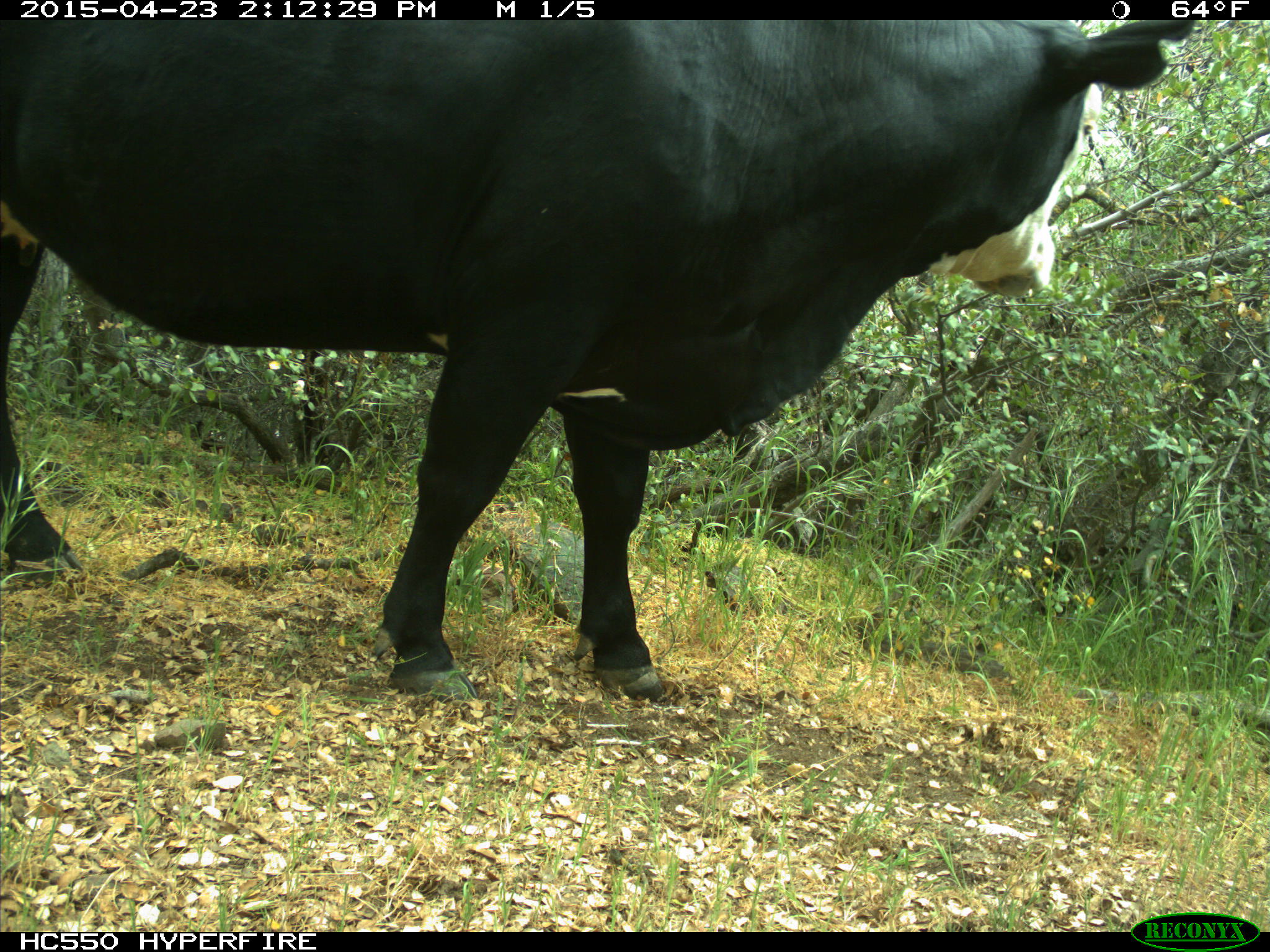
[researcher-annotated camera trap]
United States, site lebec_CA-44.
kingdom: Animalia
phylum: Chordata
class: Mammalia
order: Artiodactyla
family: Bovidae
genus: Bos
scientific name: Bos taurus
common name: domestic cow